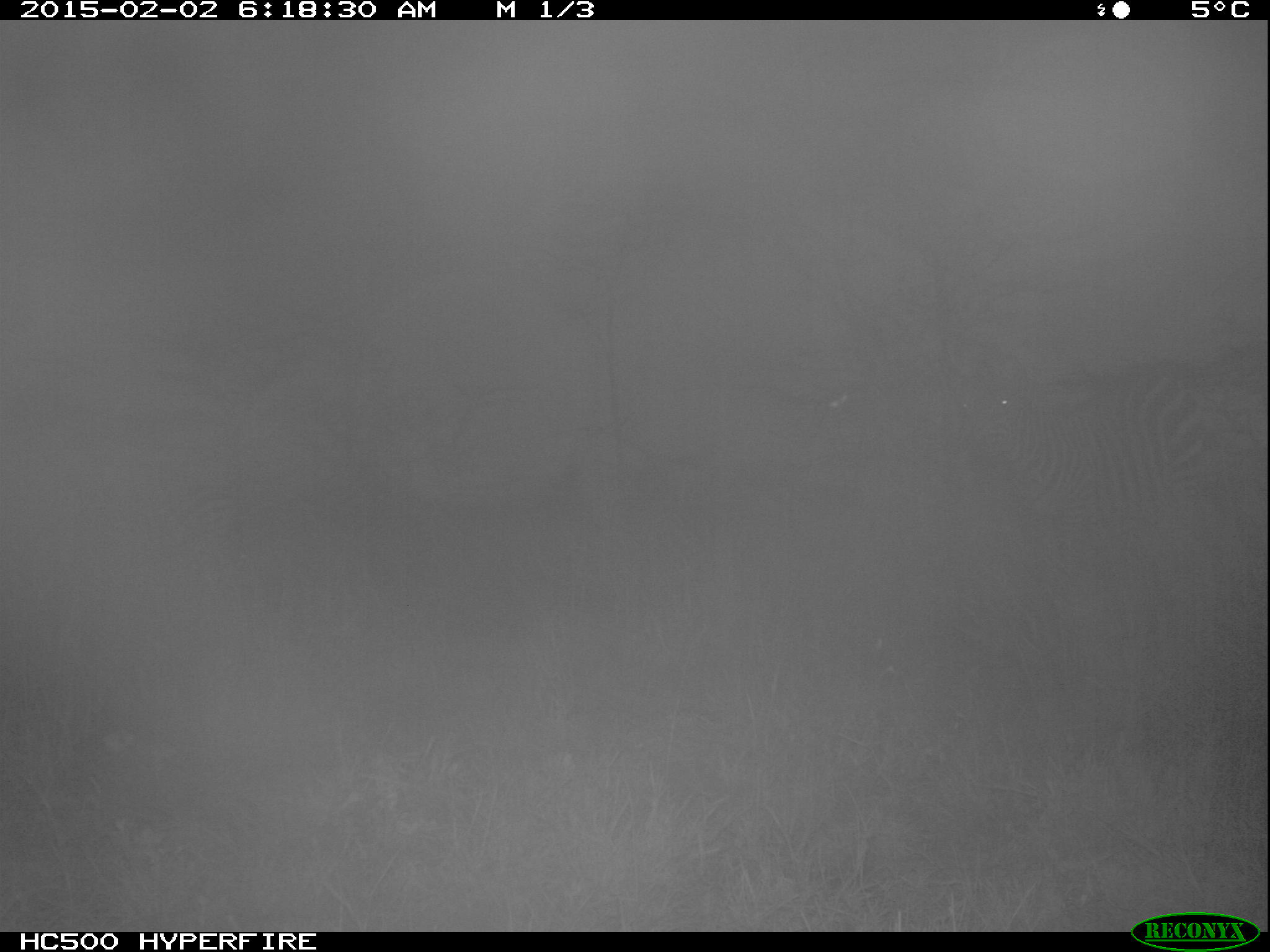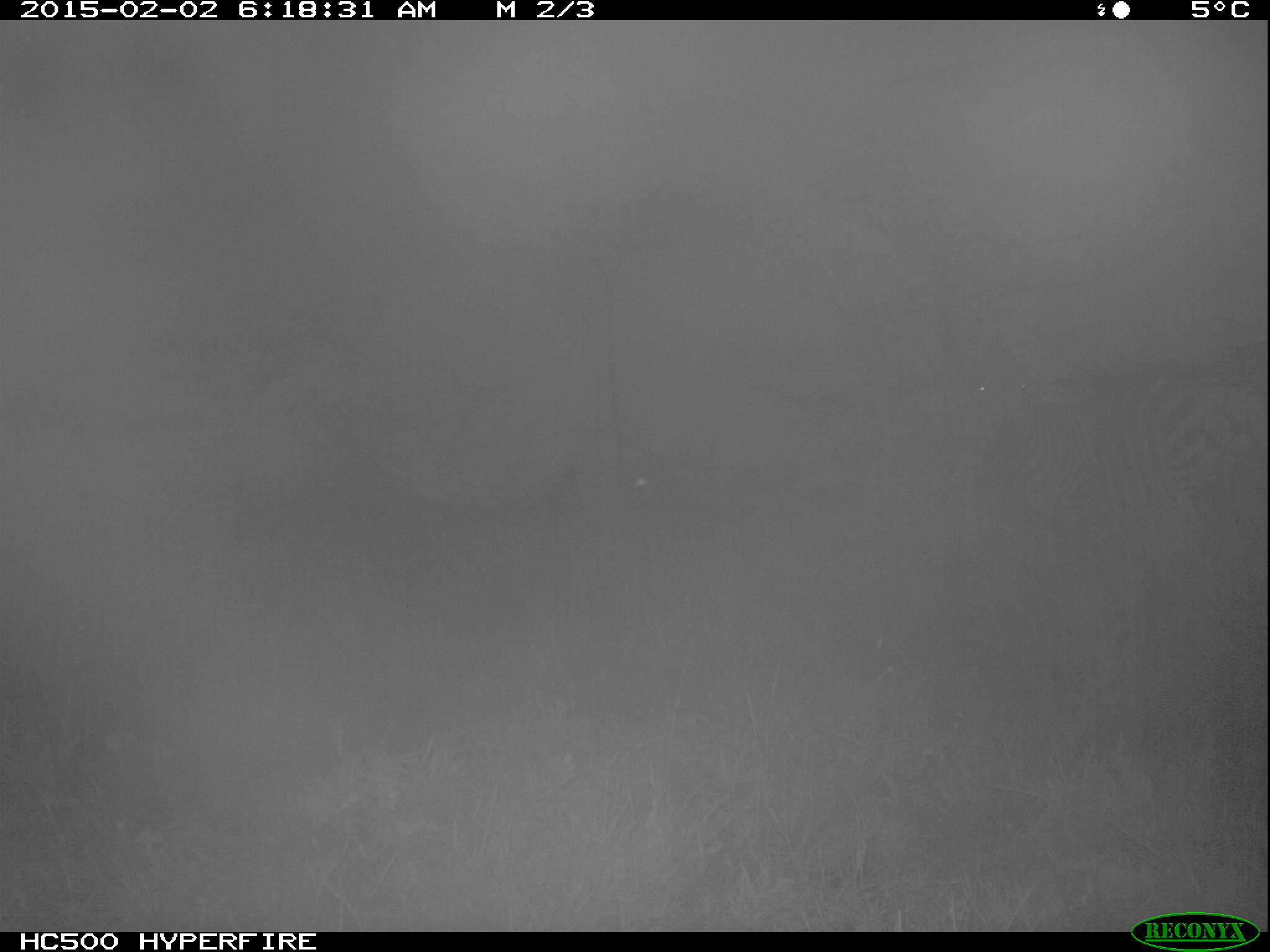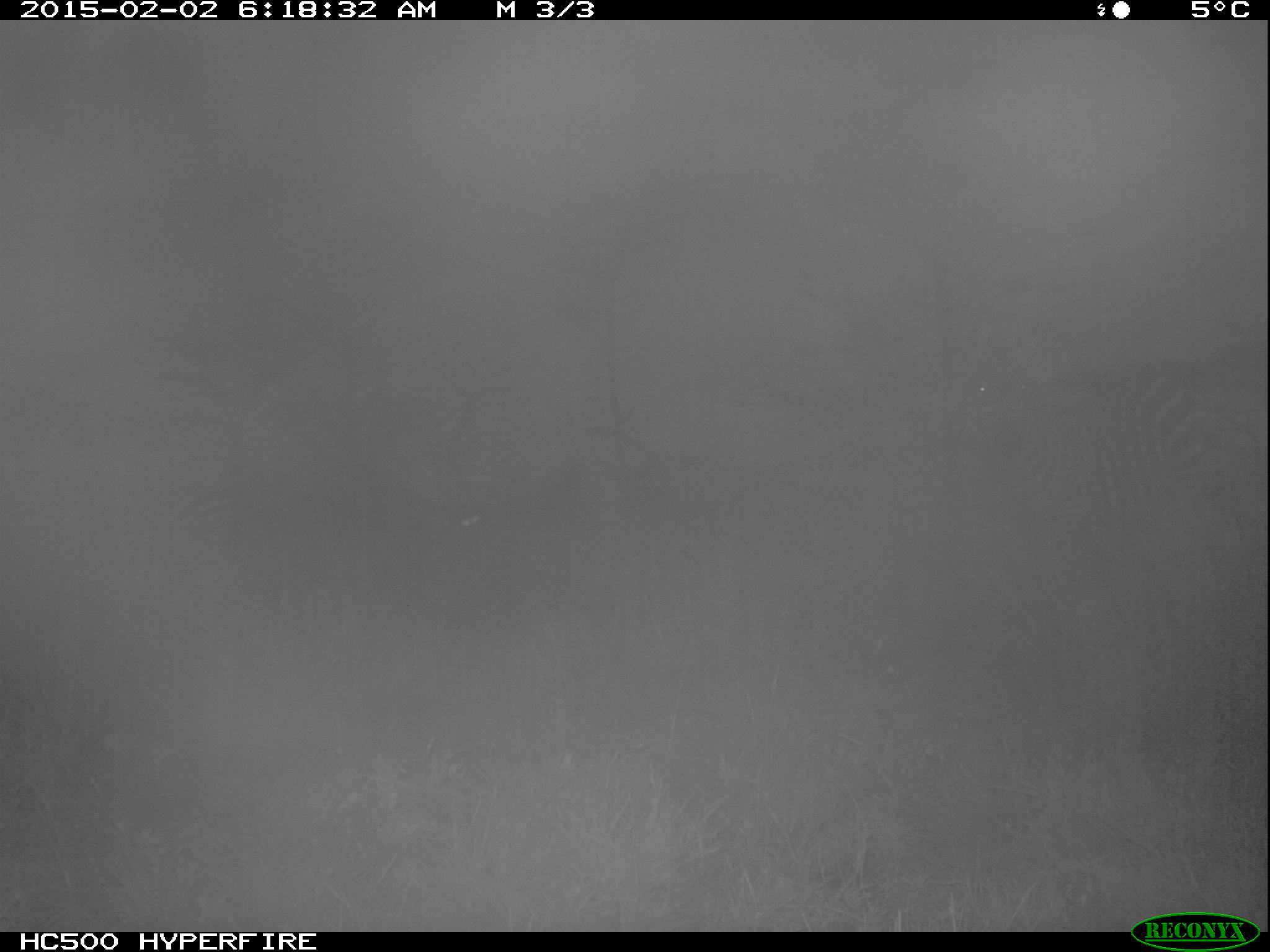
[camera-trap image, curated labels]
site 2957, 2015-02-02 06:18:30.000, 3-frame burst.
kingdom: Animalia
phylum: Chordata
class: Mammalia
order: Perissodactyla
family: Equidae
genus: Equus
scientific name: Equus quagga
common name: plains zebra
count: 2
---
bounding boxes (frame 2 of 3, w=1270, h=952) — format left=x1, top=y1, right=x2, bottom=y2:
equus quagga: left=973, top=374, right=1211, bottom=551